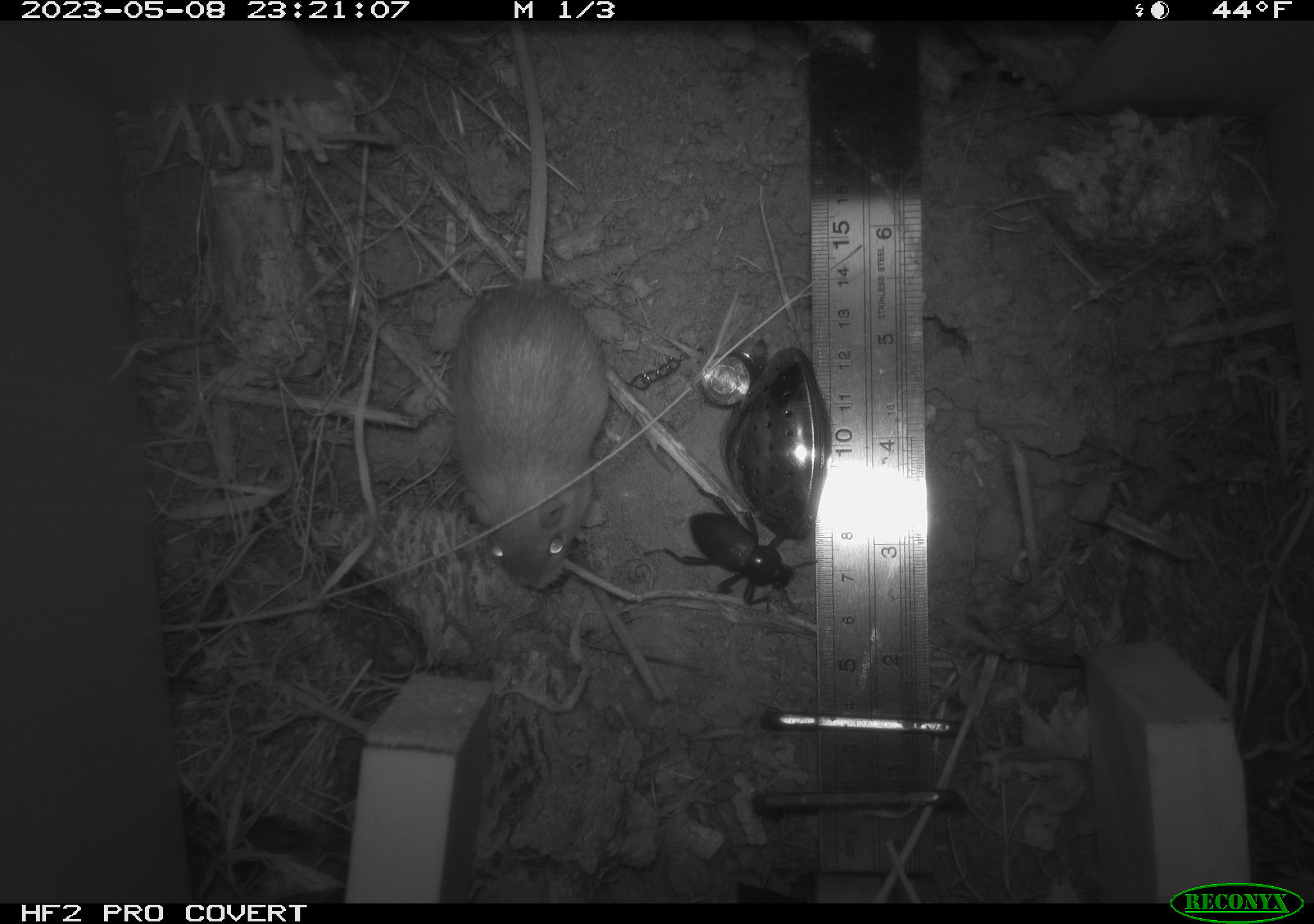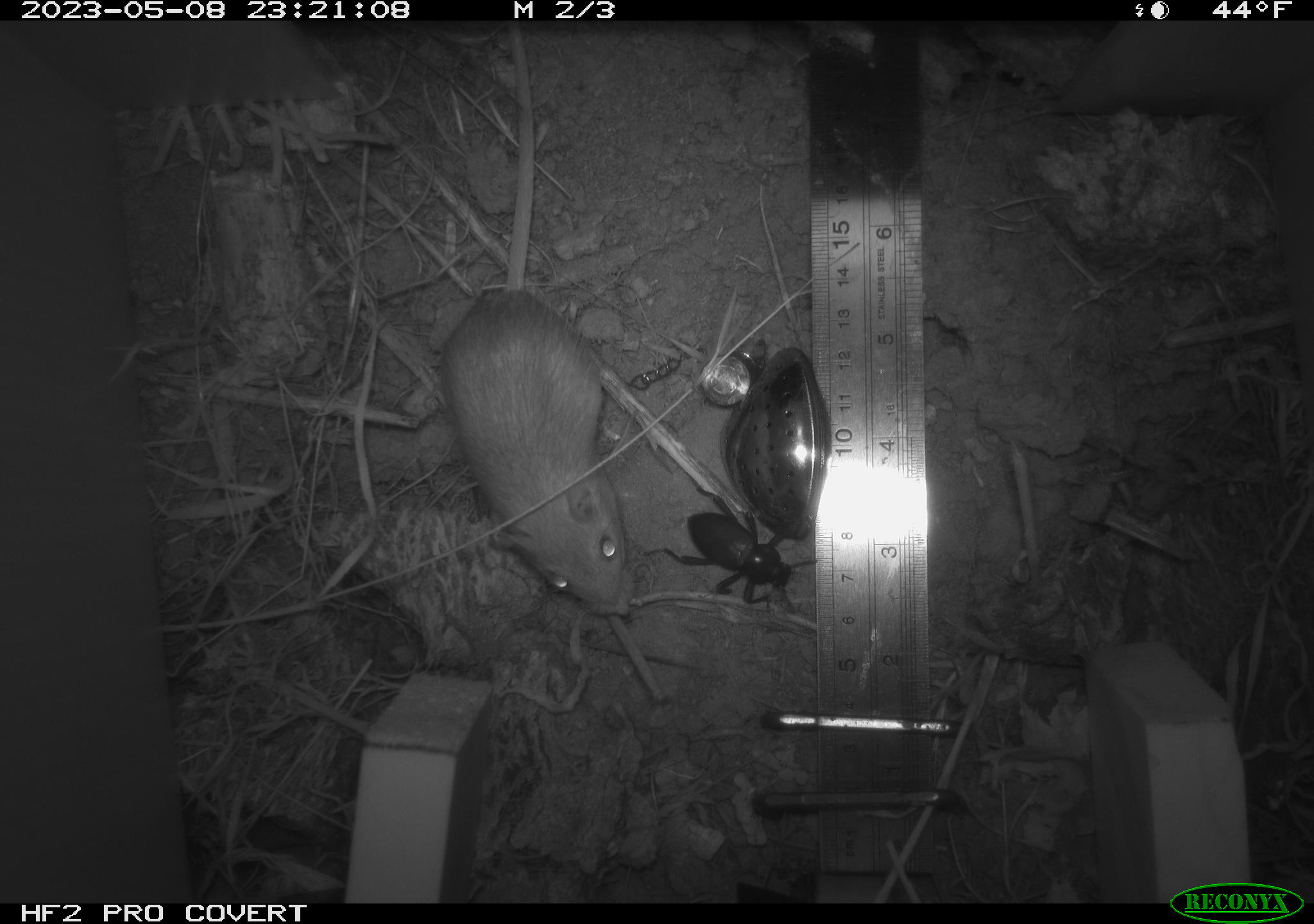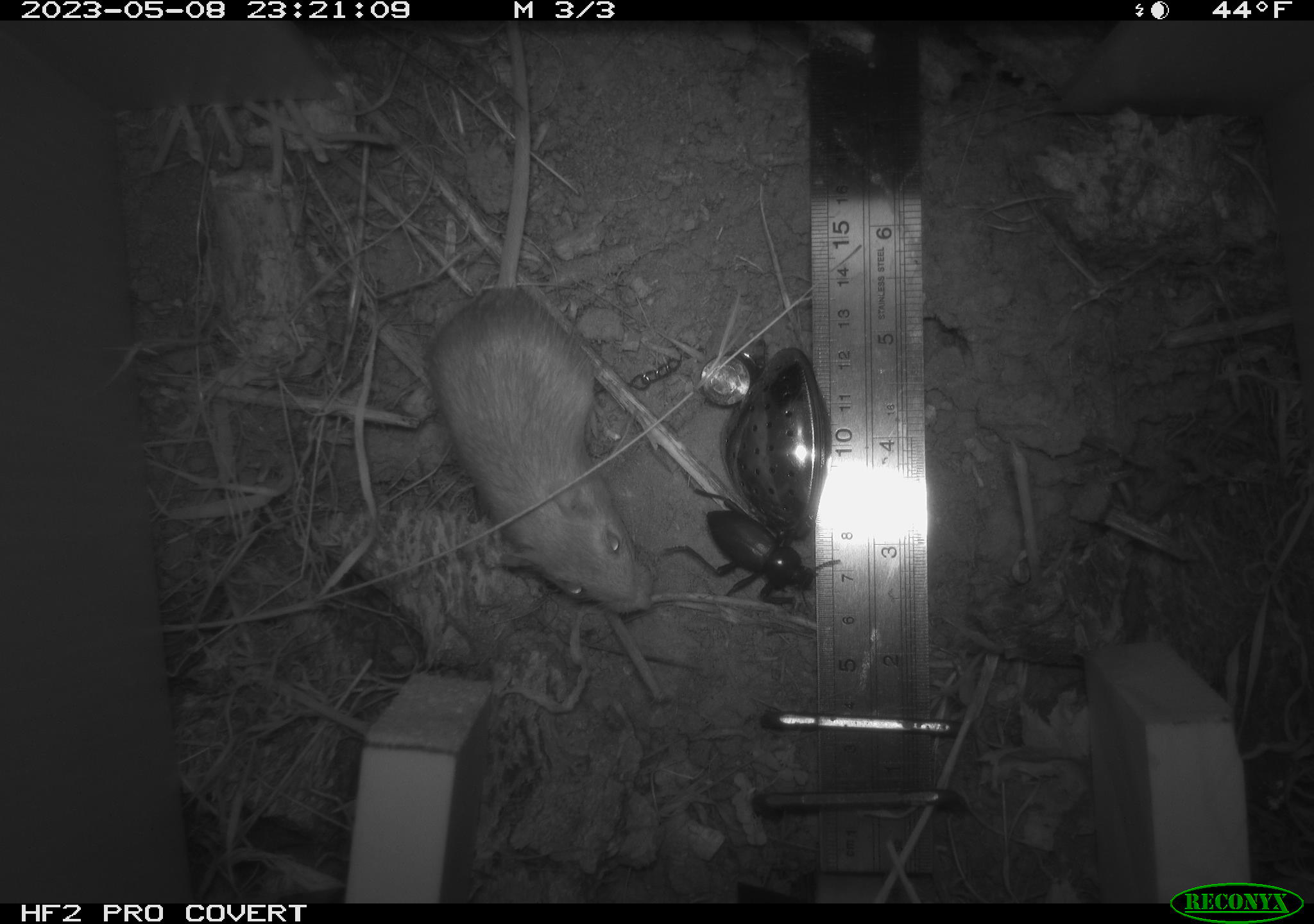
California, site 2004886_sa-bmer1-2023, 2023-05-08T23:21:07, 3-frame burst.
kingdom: Animalia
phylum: Arthropoda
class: Insecta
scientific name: Insecta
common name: insect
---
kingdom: Animalia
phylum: Chordata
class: Mammalia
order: Rodentia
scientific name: Rodentia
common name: mouse species